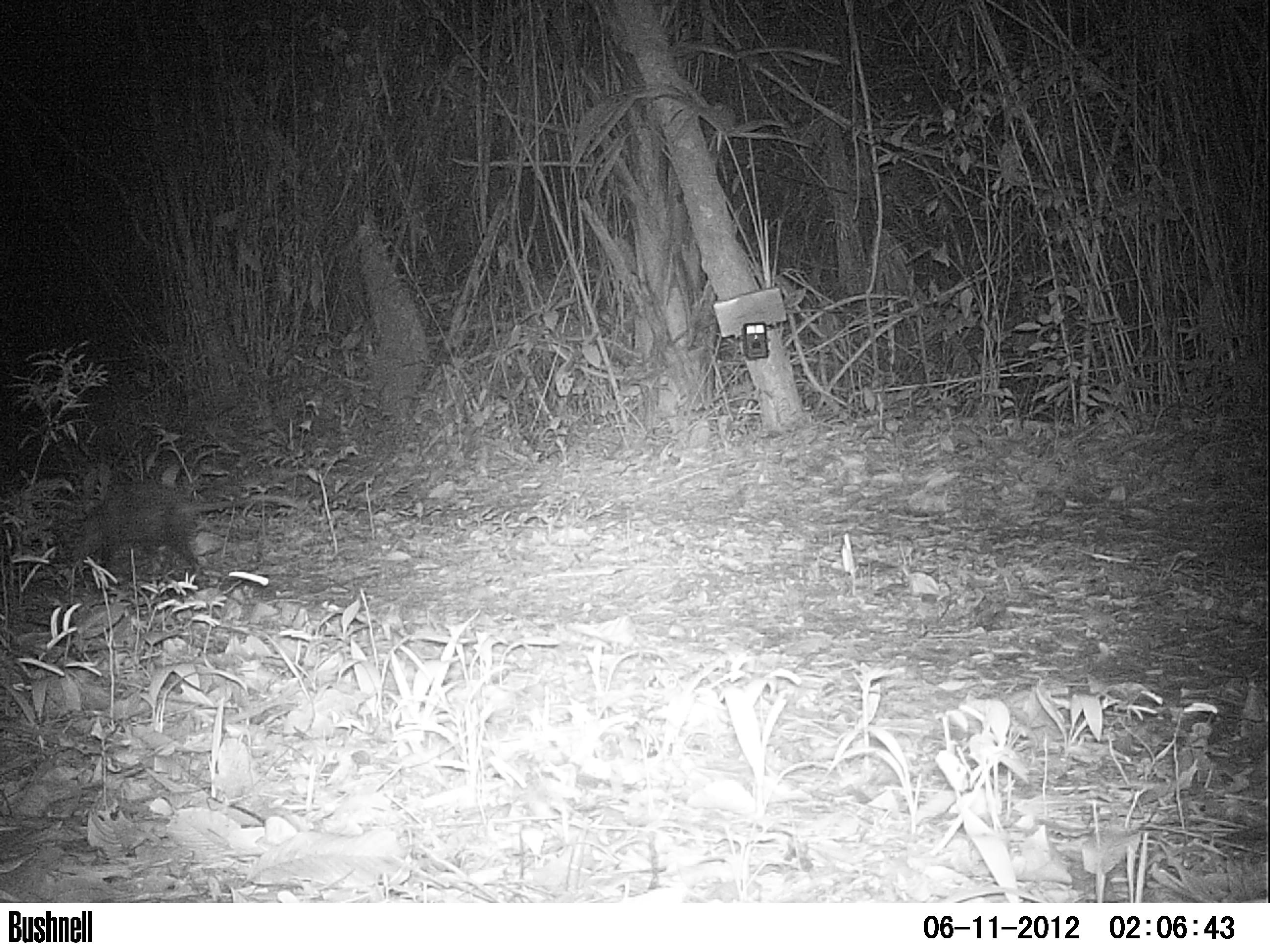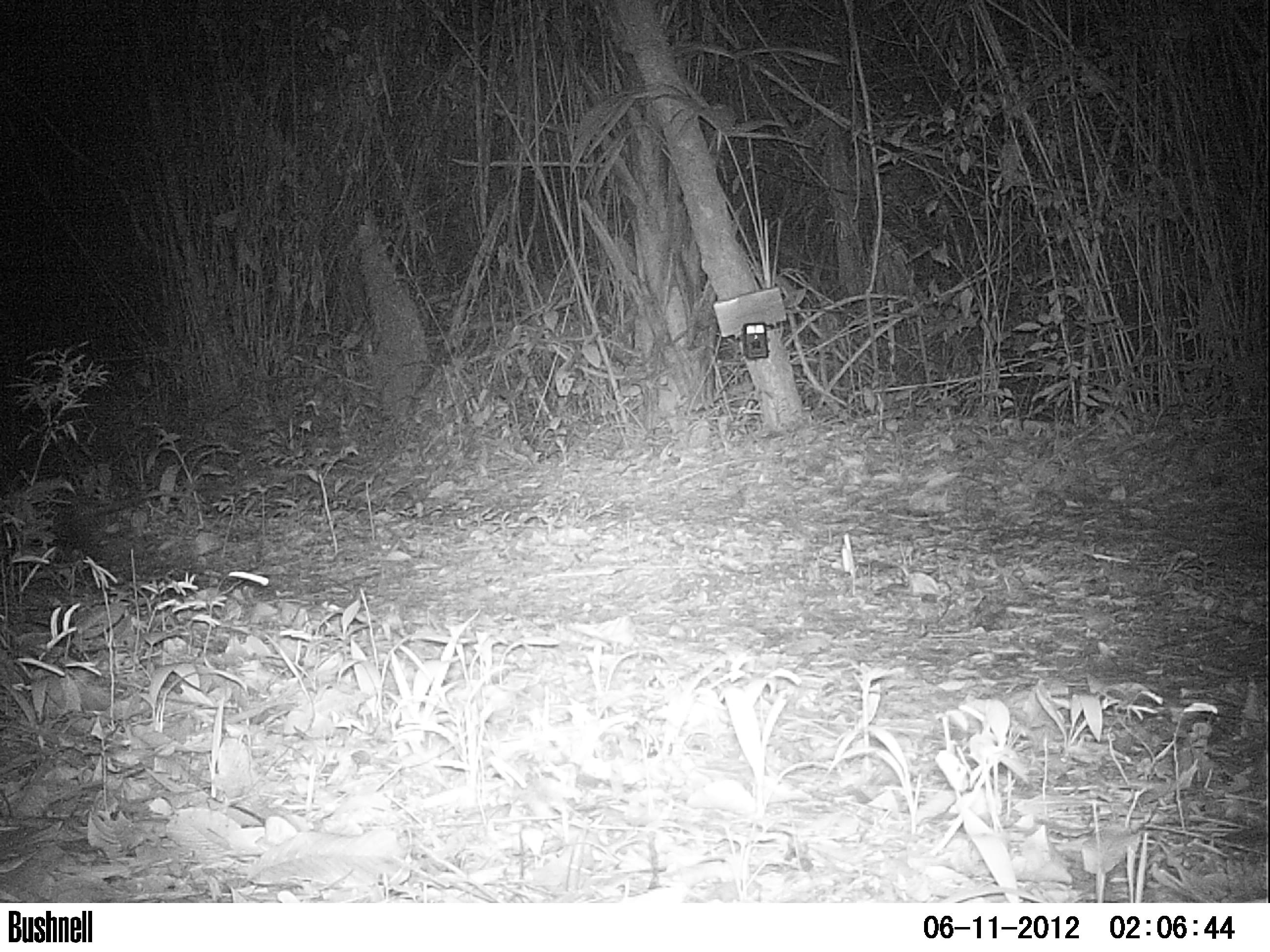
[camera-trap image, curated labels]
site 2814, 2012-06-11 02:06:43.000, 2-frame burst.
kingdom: Animalia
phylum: Chordata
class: Mammalia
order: Didelphimorphia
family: Didelphidae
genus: Didelphis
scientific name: Didelphis virginiana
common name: virginia opossum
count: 1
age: adult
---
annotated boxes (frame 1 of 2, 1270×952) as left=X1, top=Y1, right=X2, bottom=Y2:
didelphis virginiana: left=66, top=482, right=280, bottom=585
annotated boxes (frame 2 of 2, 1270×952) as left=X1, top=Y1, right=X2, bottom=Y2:
didelphis virginiana: left=2, top=490, right=182, bottom=577